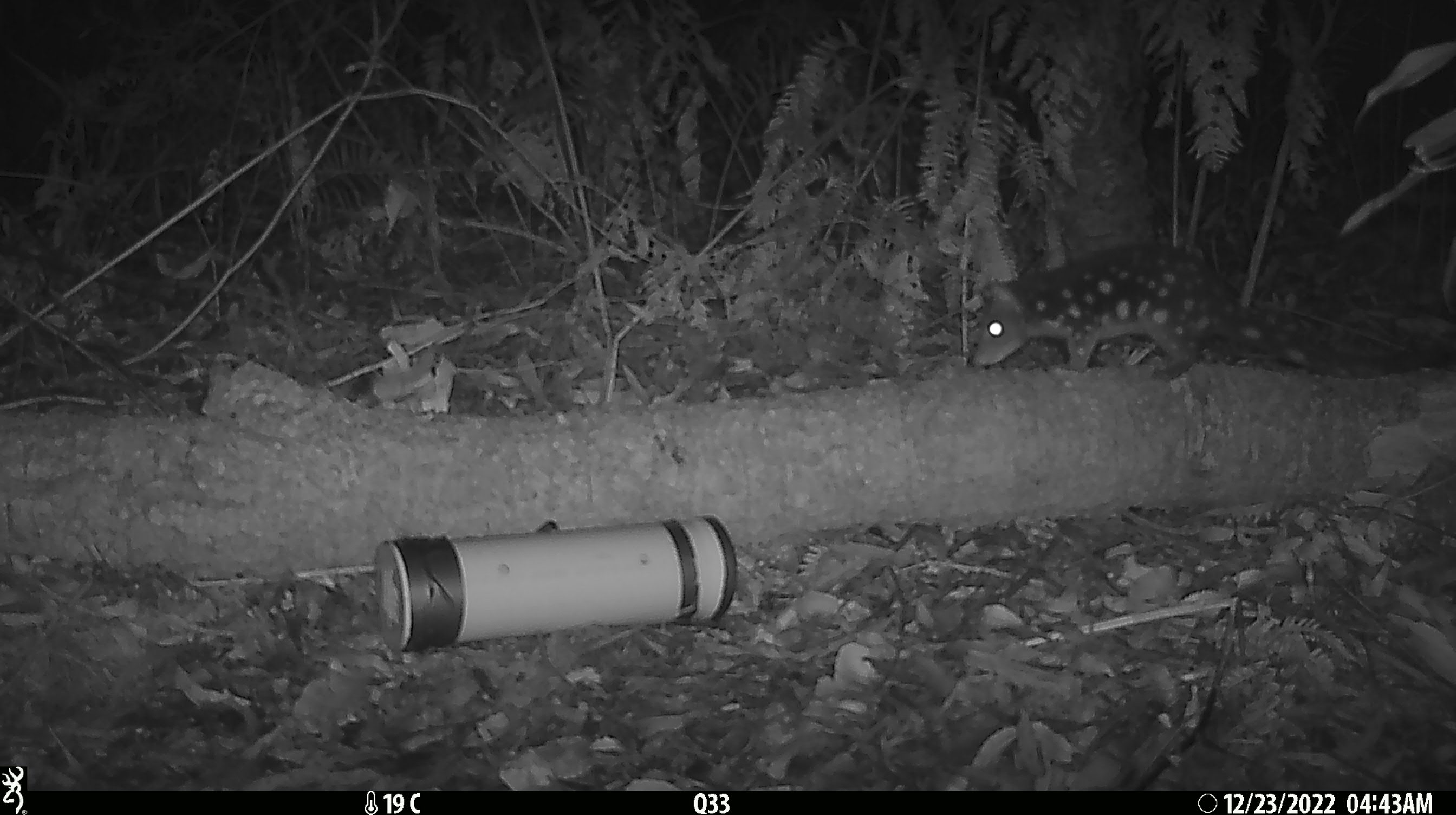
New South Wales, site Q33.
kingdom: Animalia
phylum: Chordata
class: Mammalia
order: Dasyuromorphia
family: Dasyuridae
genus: Dasyurus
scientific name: Dasyurus maculatus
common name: spotted-tailed quoll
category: quoll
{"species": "quoll (spotted-tailed quoll) (Dasyurus maculatus)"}